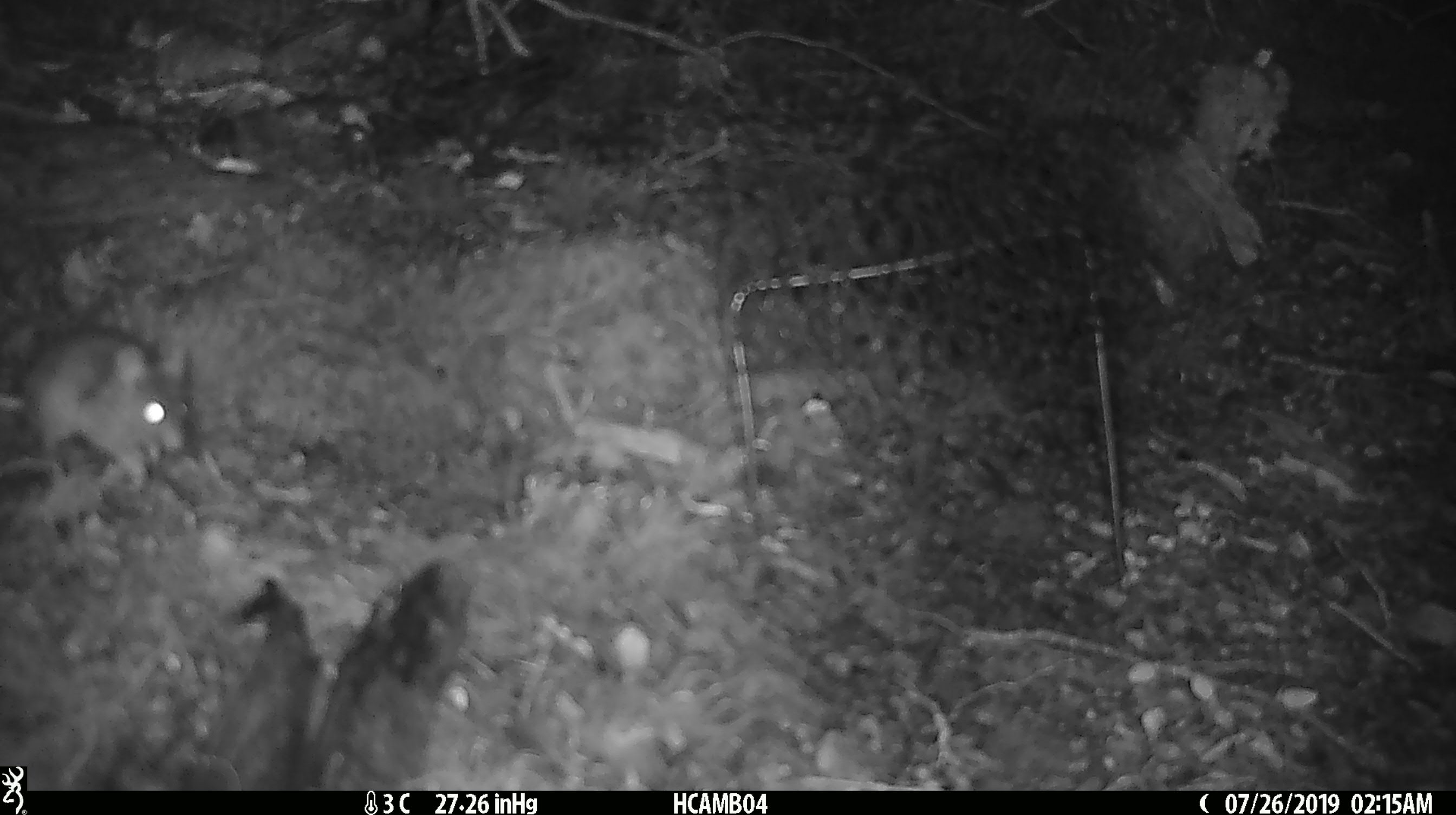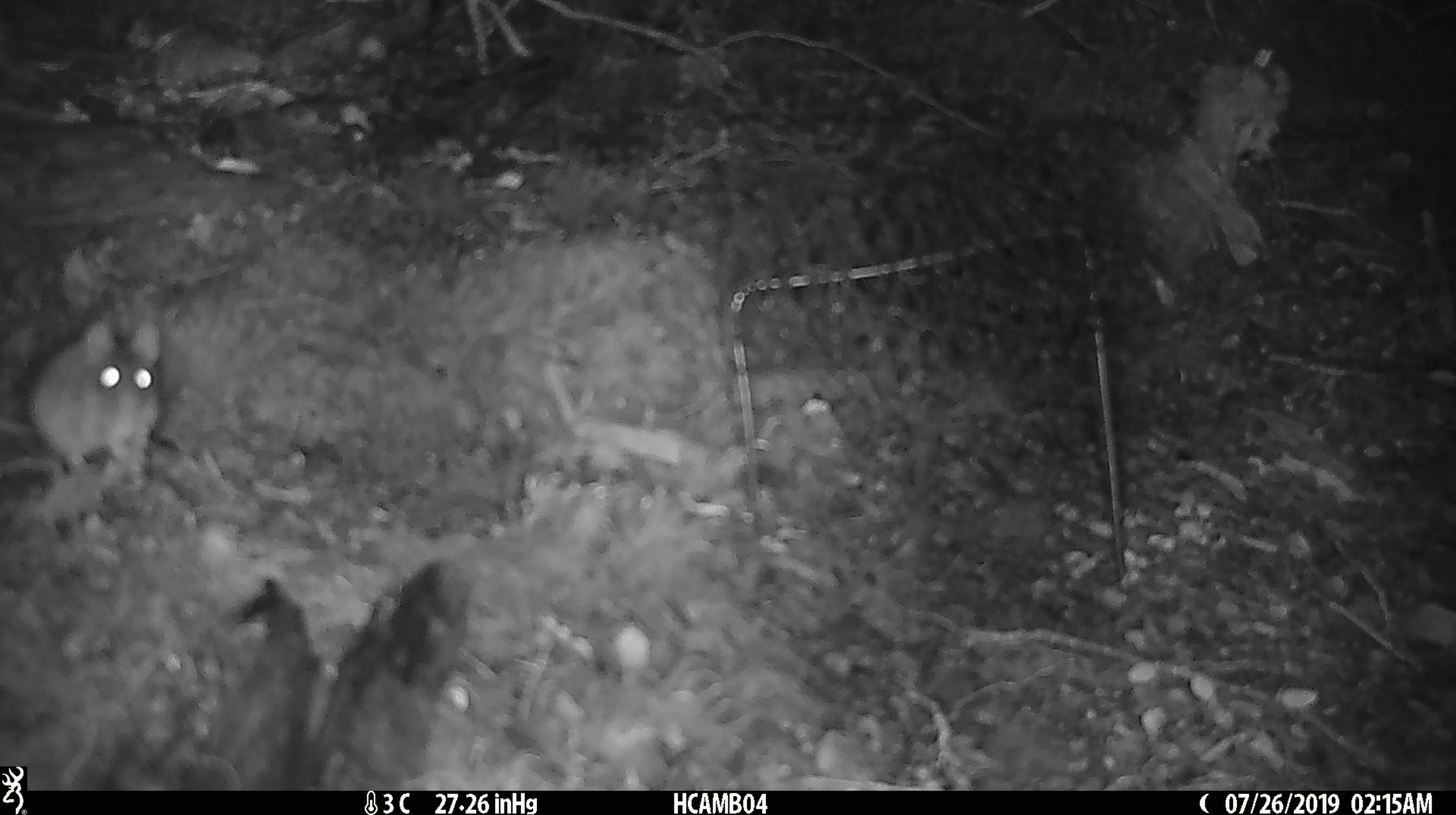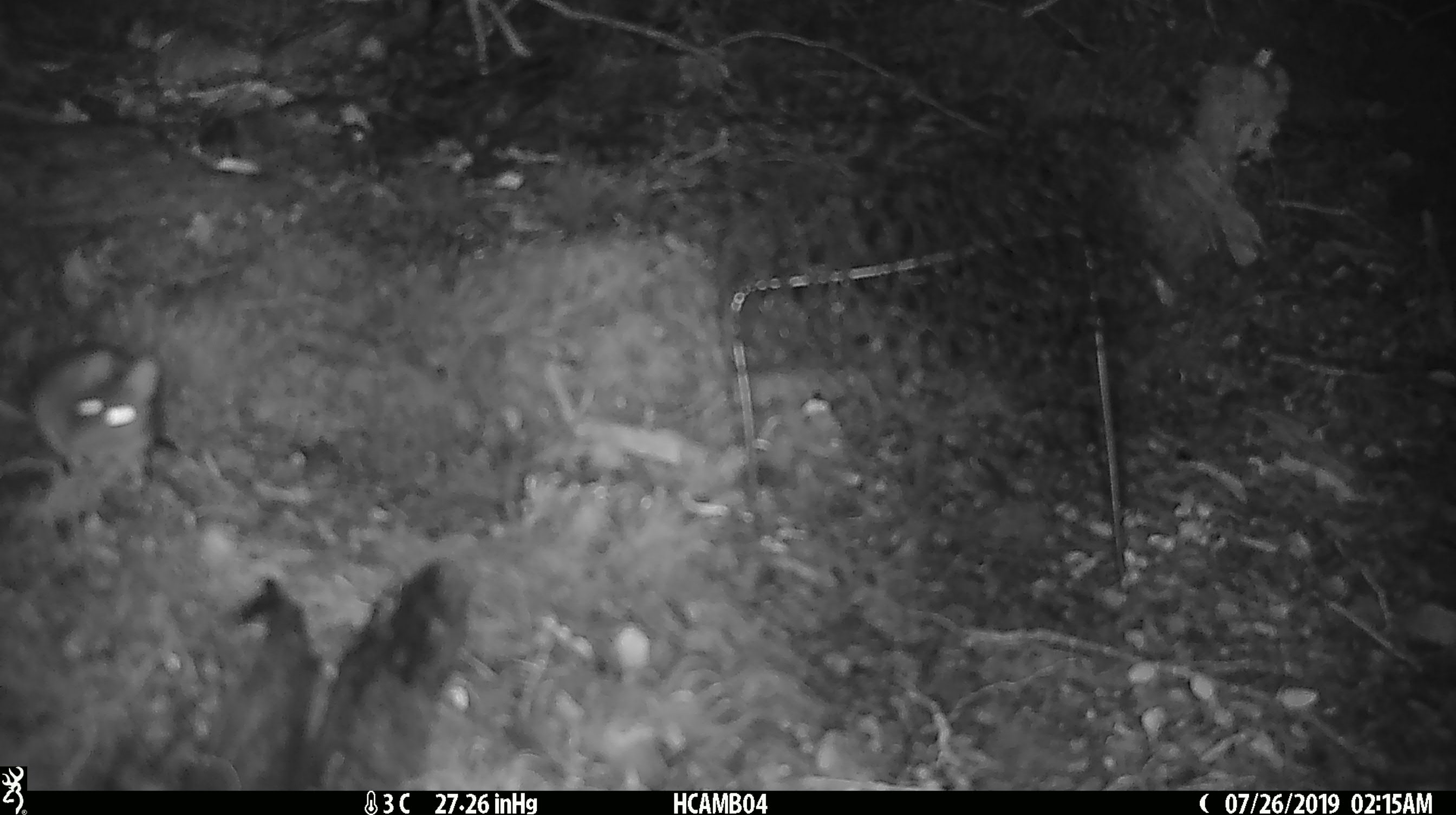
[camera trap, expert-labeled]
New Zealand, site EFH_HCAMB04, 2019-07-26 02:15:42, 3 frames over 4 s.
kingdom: Animalia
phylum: Chordata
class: Mammalia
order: Rodentia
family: Muridae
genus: Mus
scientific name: Mus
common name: mouse